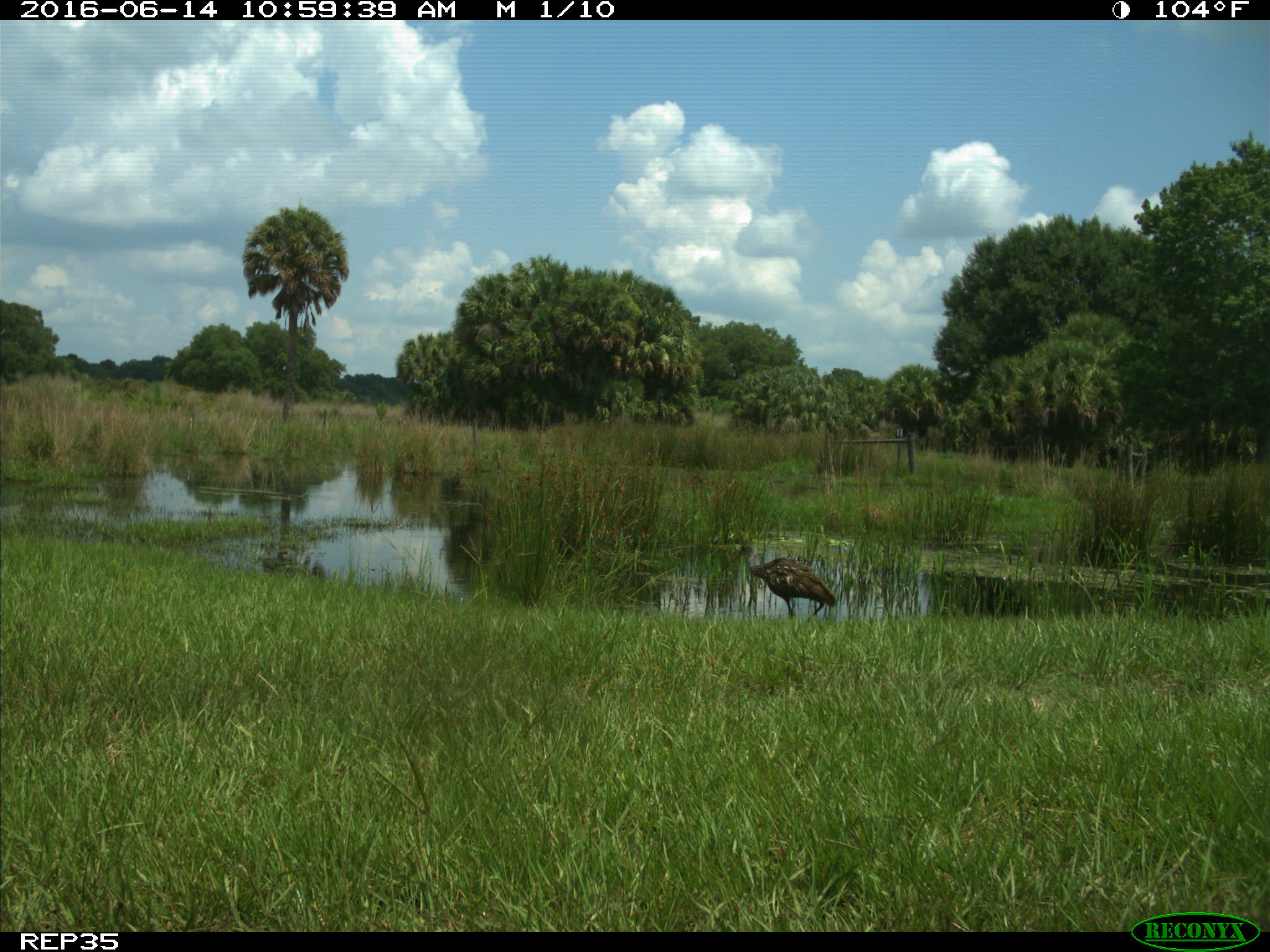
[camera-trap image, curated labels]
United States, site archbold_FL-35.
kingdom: Animalia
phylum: Chordata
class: Aves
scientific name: Aves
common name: birds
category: unidentified bird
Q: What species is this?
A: Unidentified bird (birds) (Aves).